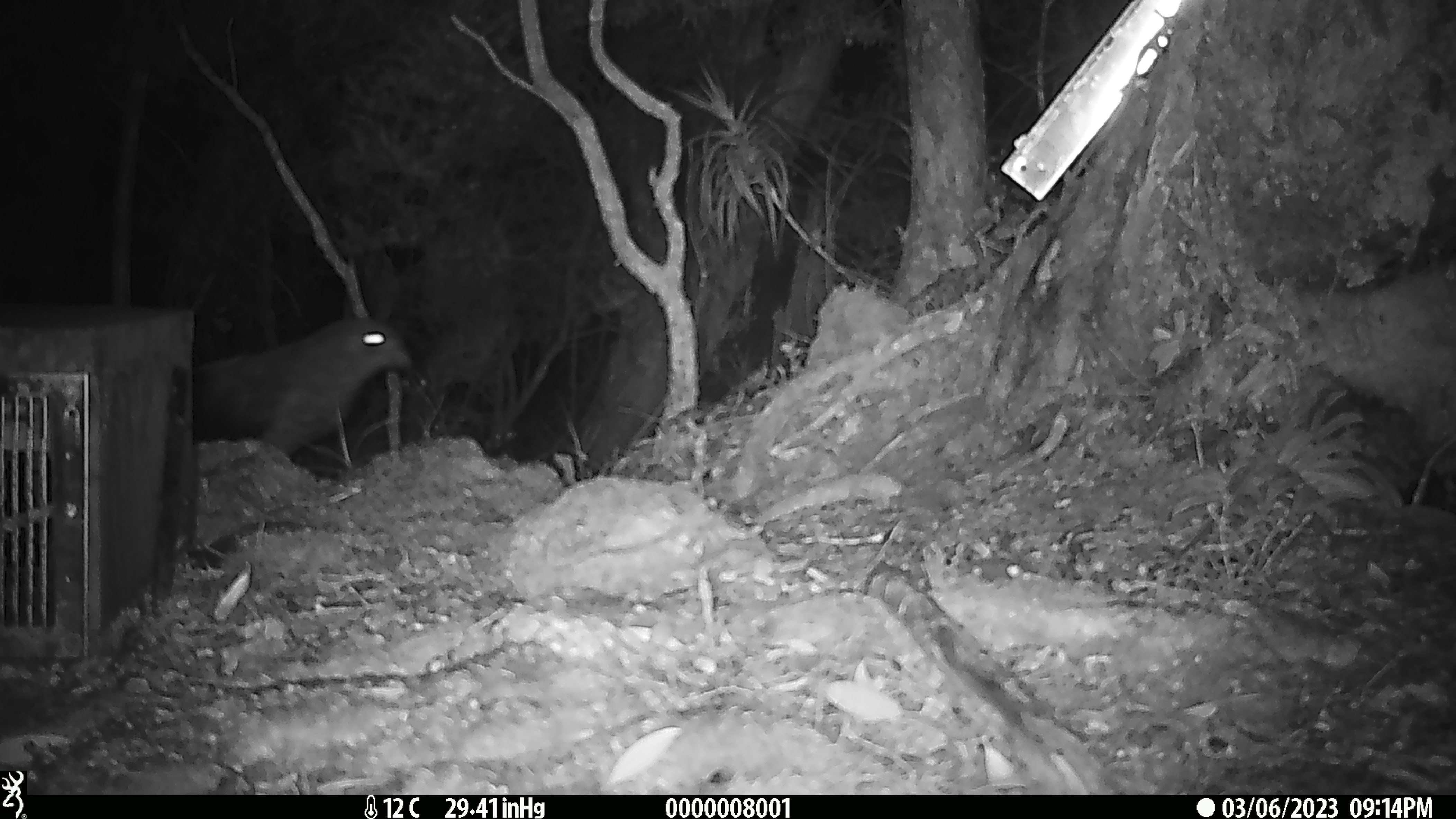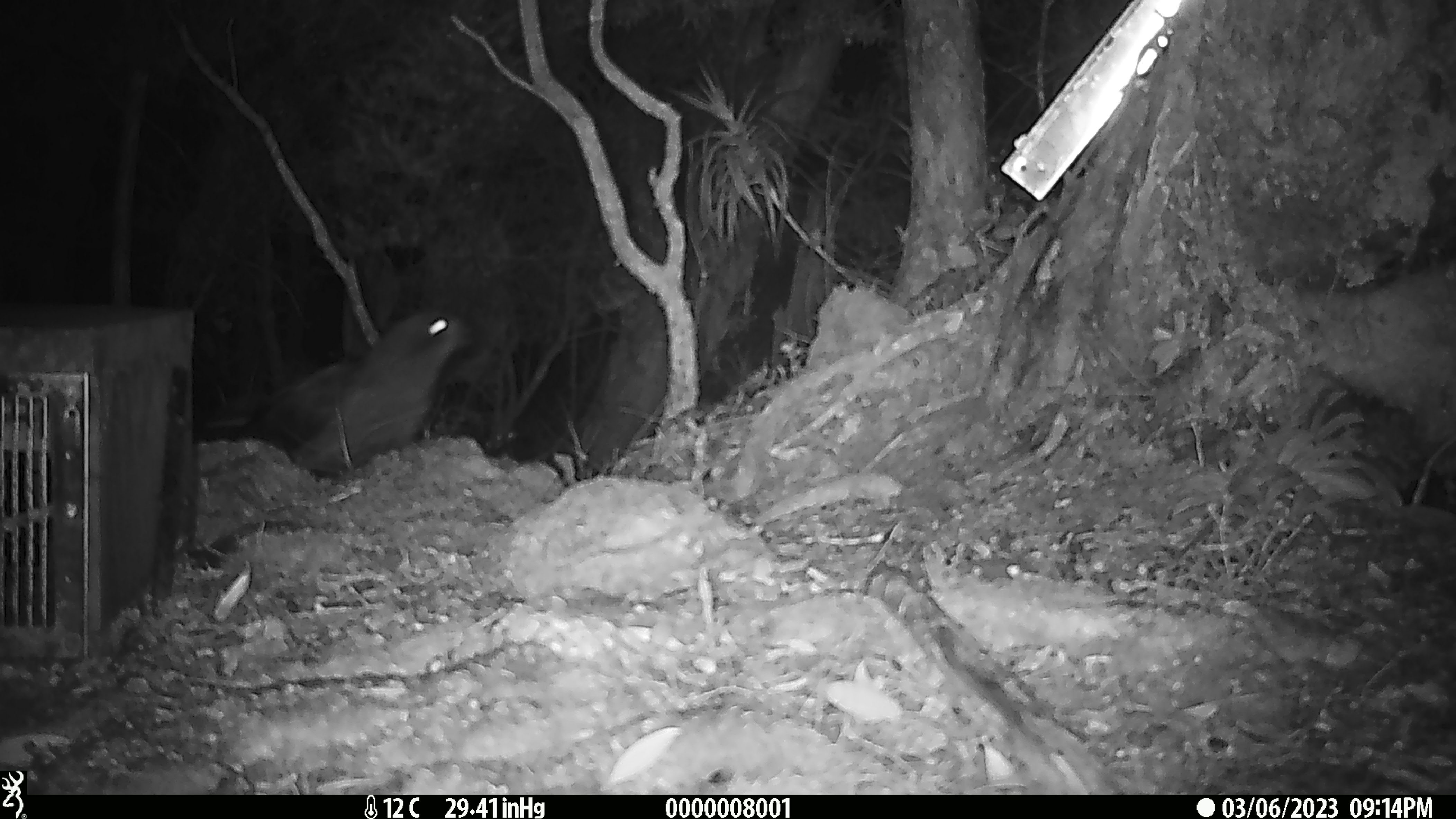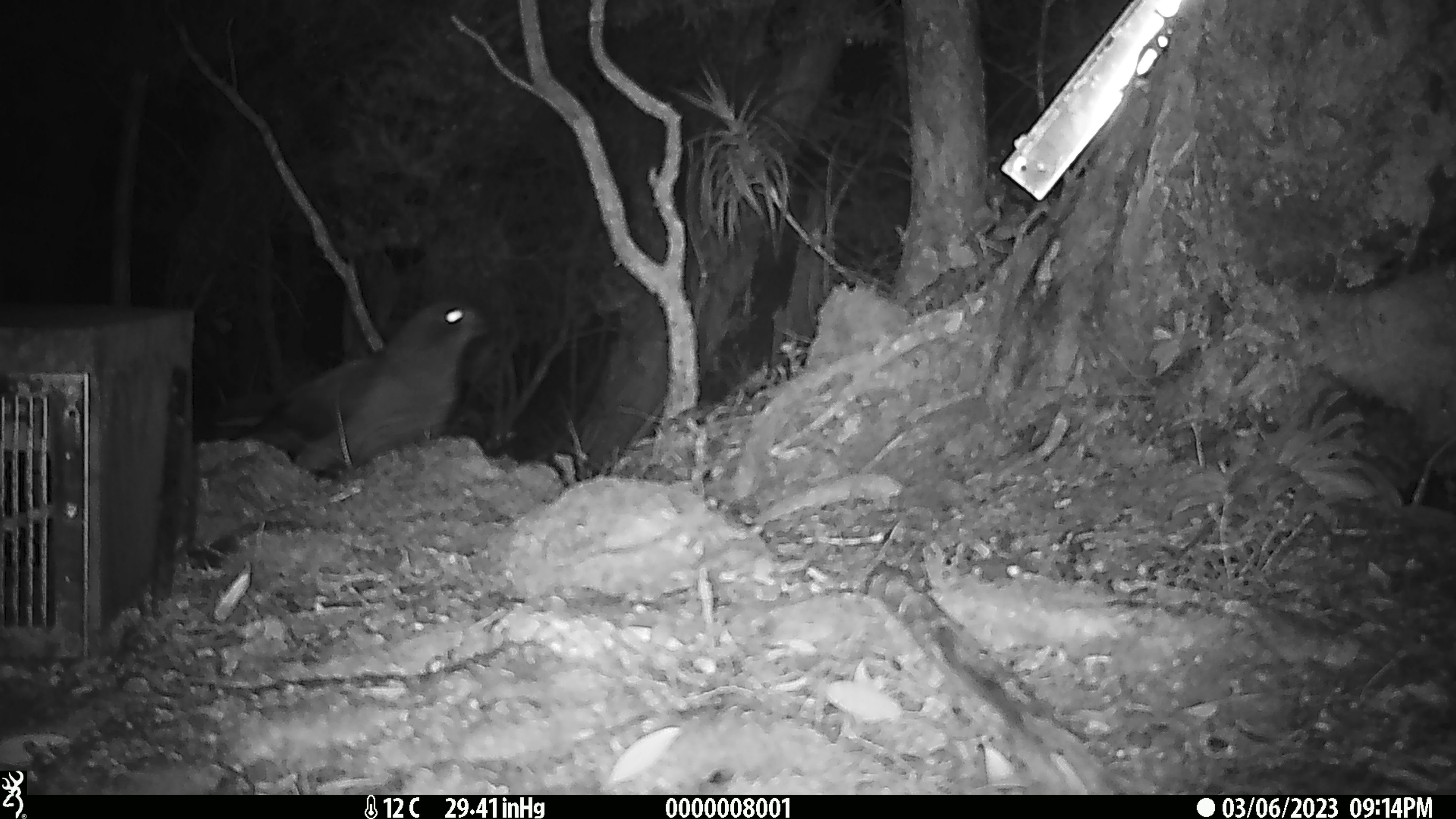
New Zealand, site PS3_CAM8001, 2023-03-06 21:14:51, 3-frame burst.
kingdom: Animalia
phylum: Chordata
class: Aves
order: Psittaciformes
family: Strigopidae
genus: Nestor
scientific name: Nestor notabilis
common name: kea